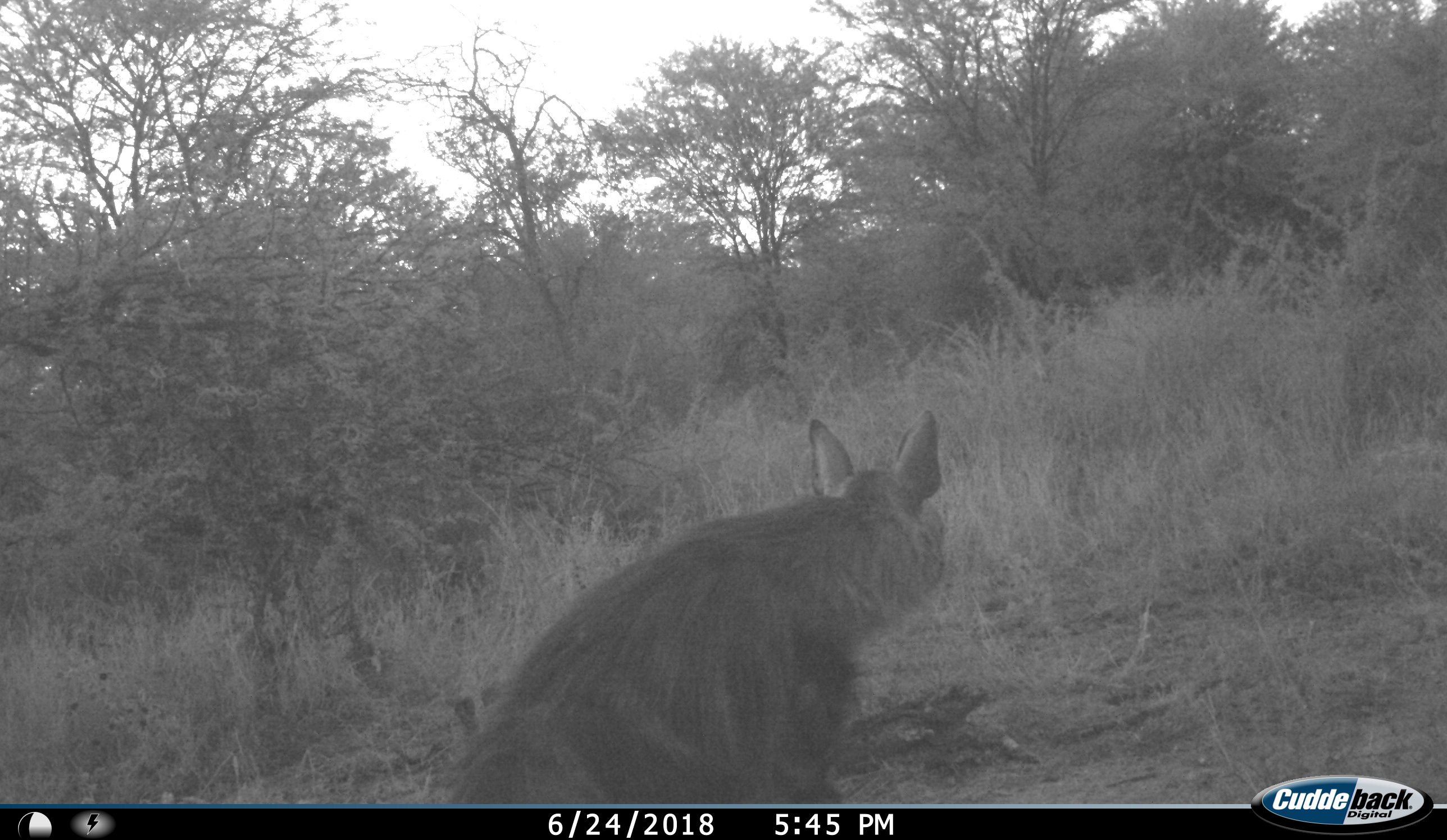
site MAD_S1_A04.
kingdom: Animalia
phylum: Chordata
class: Mammalia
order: Carnivora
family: Hyaenidae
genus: Parahyaena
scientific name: Parahyaena brunnea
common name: brown hyena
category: hyenabrown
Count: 1.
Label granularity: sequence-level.